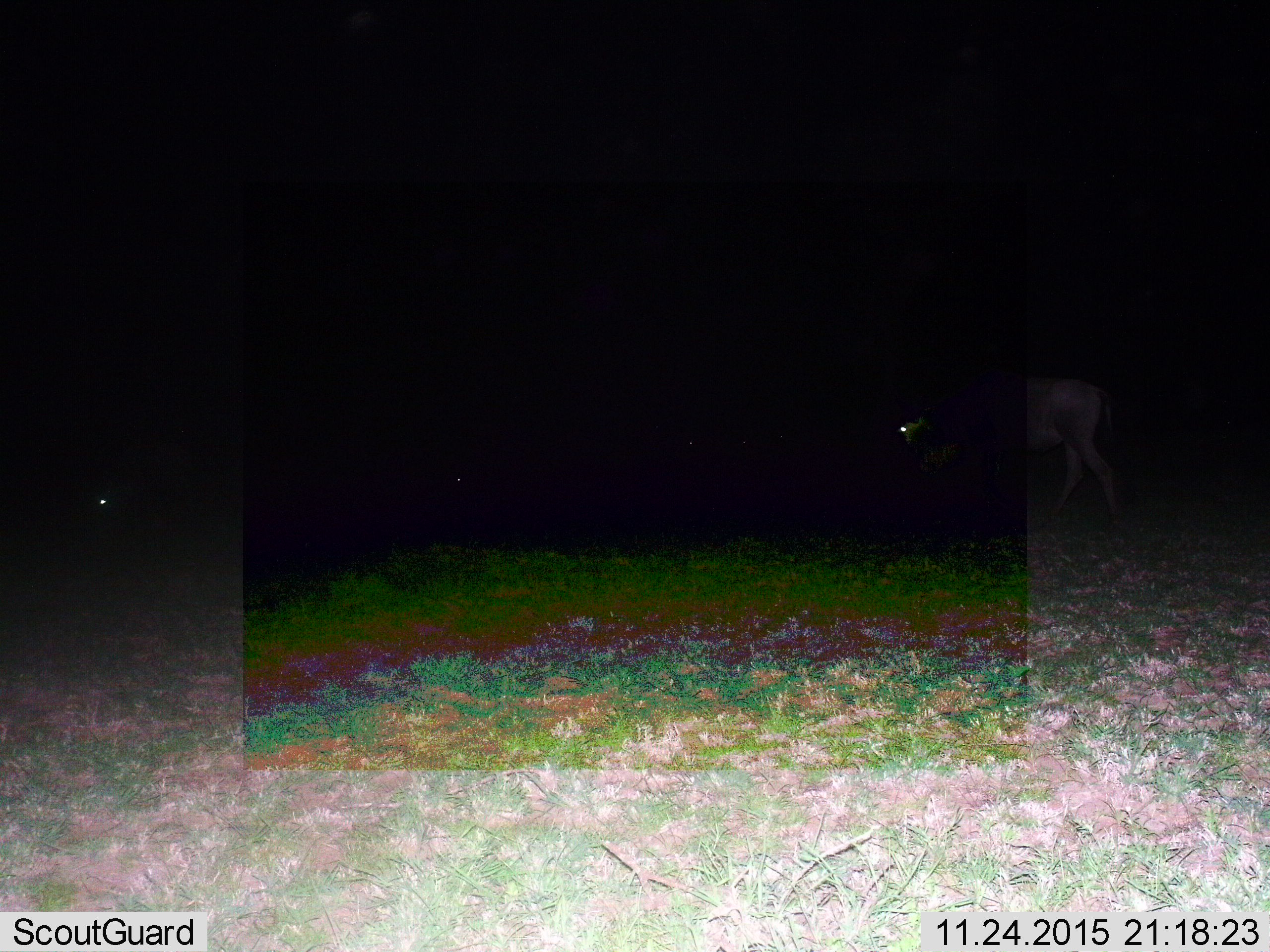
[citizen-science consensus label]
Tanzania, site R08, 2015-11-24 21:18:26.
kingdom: Animalia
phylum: Chordata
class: Mammalia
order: Artiodactyla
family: Bovidae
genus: Connochaetes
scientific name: Connochaetes taurinus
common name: blue wildebeest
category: wildebeest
Wildebeest (blue wildebeest) (Connochaetes taurinus), count 1. Behavior (volunteer vote fractions): standing 40%, resting 0%, moving 80%, interacting 0%. Young present (vote fraction): 0%. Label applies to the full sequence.